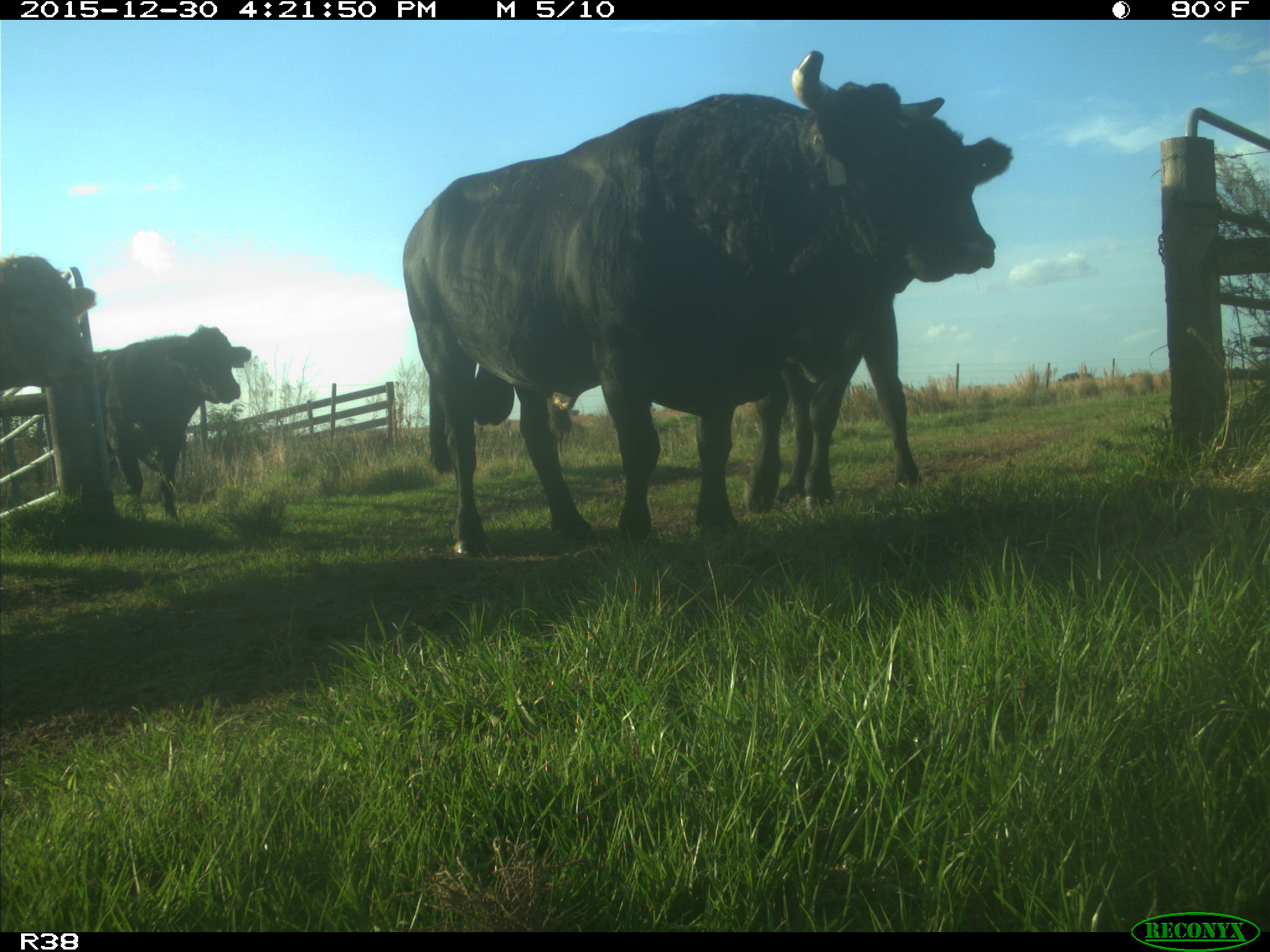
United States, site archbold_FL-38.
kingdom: Animalia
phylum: Chordata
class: Mammalia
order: Artiodactyla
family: Bovidae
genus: Bos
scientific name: Bos taurus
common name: domestic cow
Bos taurus (domestic cow).